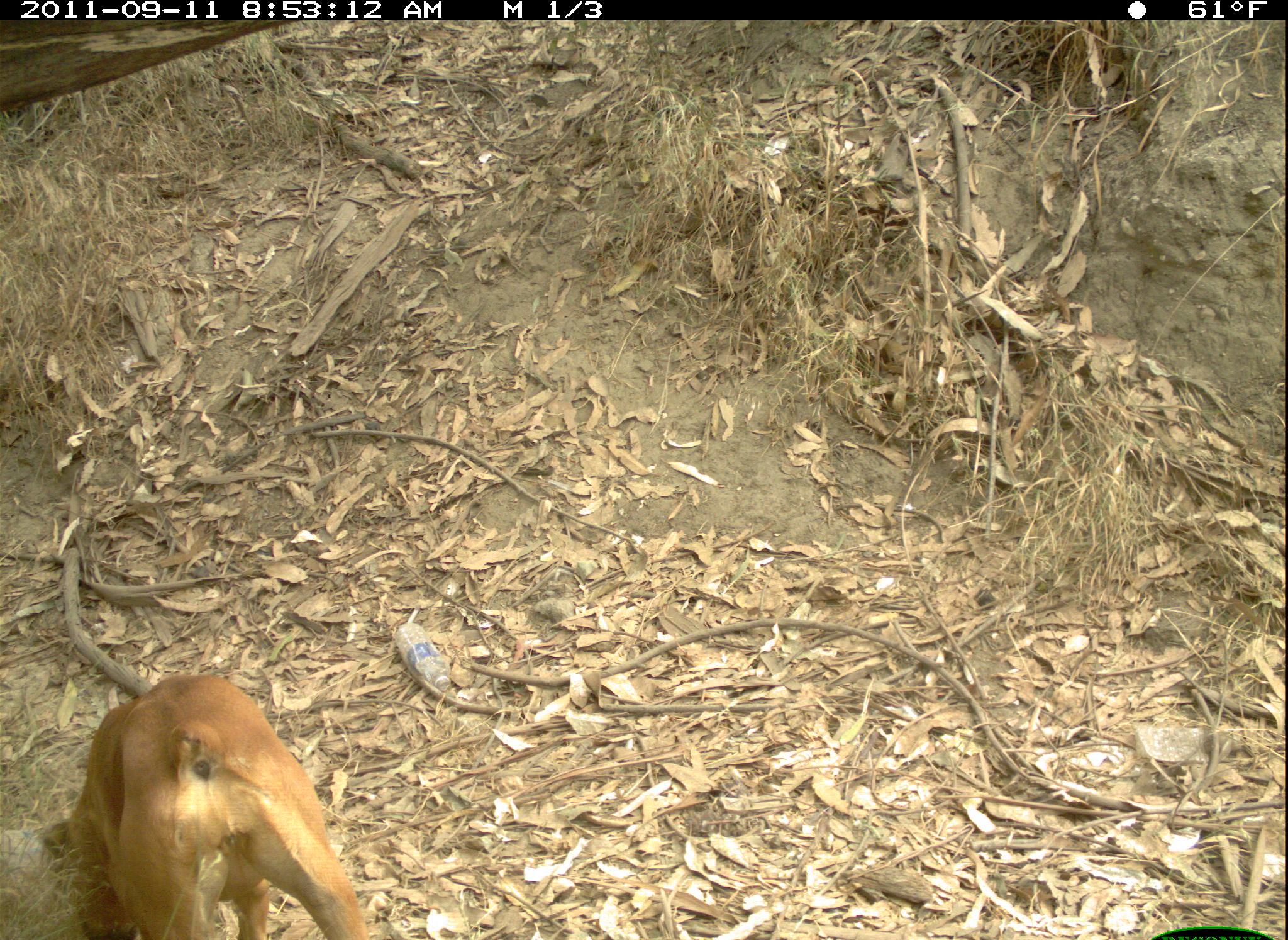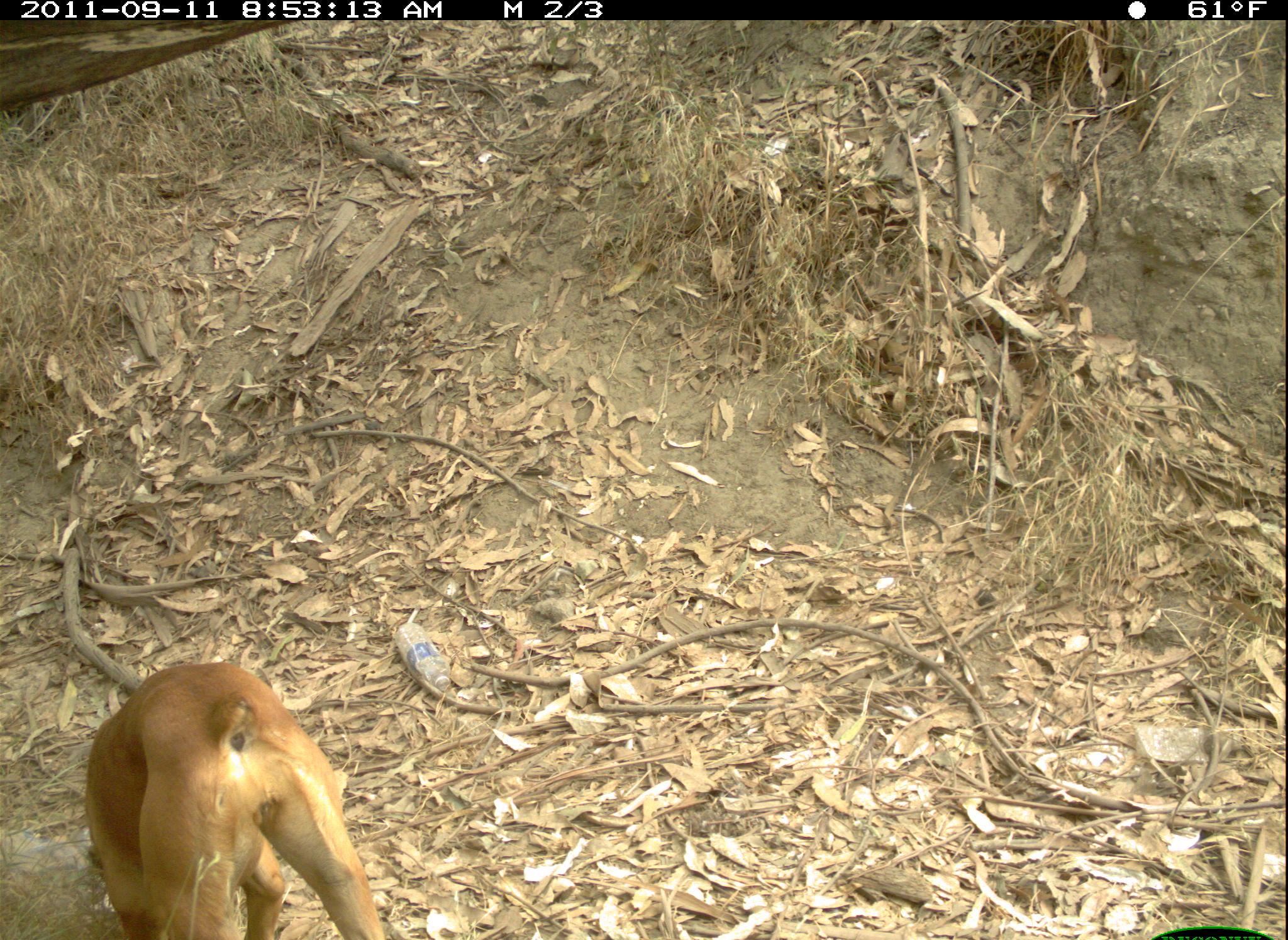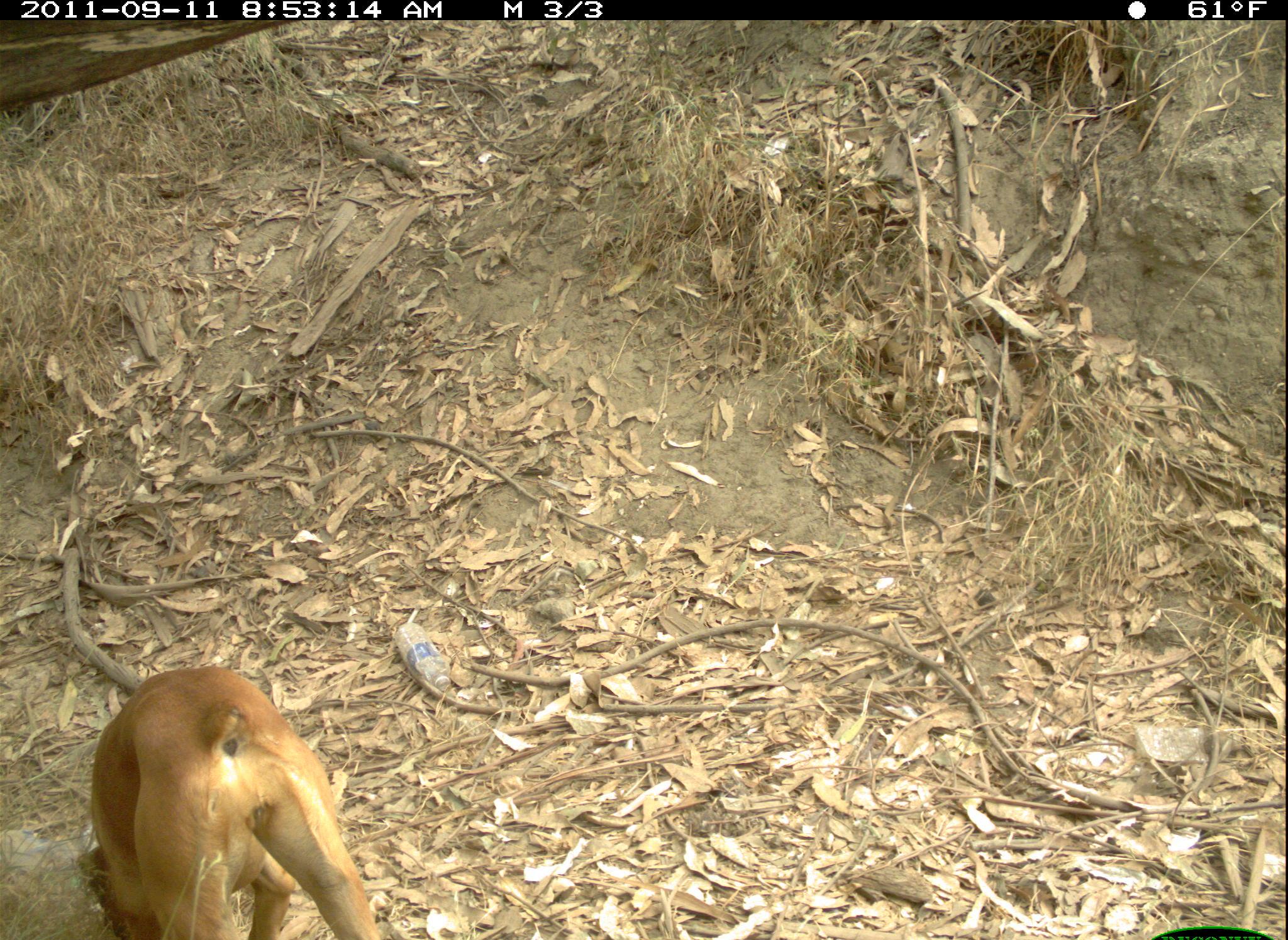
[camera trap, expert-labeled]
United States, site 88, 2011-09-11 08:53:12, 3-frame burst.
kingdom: Animalia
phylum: Chordata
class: Mammalia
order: Carnivora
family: Canidae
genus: Canis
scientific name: Canis familiaris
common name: domestic dog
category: dog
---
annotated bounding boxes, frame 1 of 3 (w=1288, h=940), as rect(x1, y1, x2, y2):
dog: rect(47, 668, 372, 937)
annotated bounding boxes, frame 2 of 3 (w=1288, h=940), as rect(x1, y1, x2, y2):
dog: rect(72, 651, 396, 934)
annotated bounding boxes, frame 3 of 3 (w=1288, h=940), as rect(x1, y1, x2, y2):
dog: rect(31, 590, 388, 937)